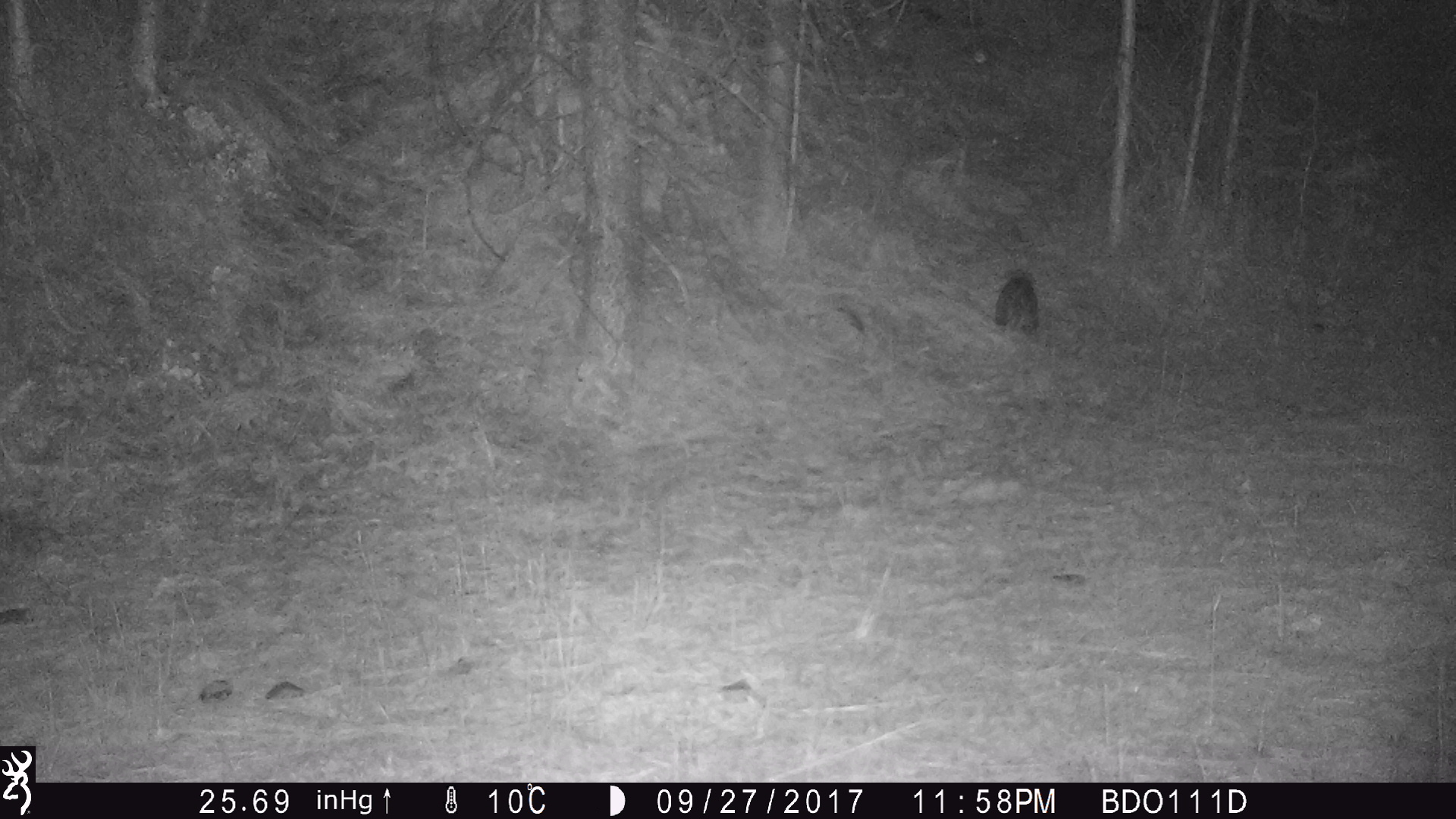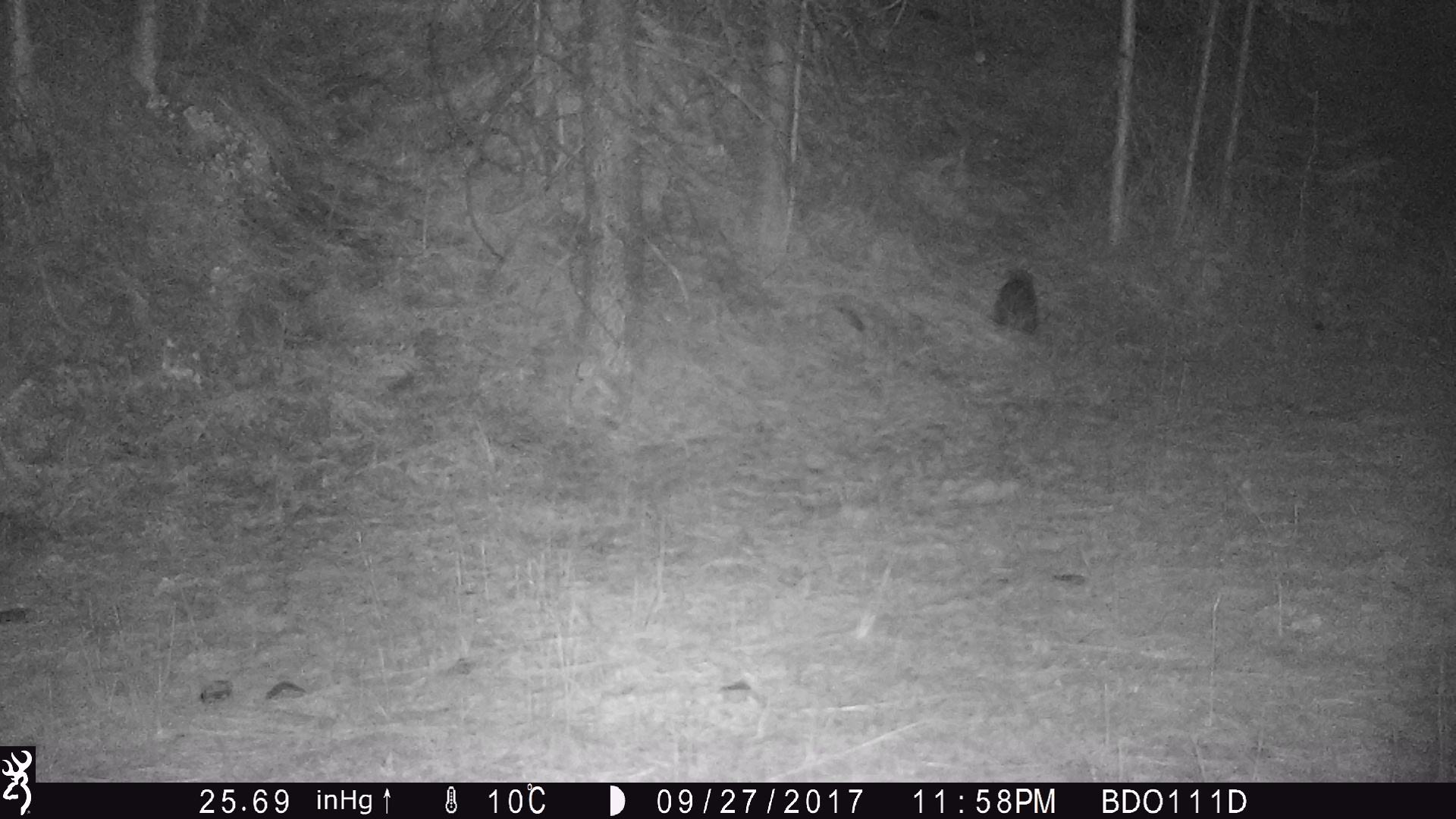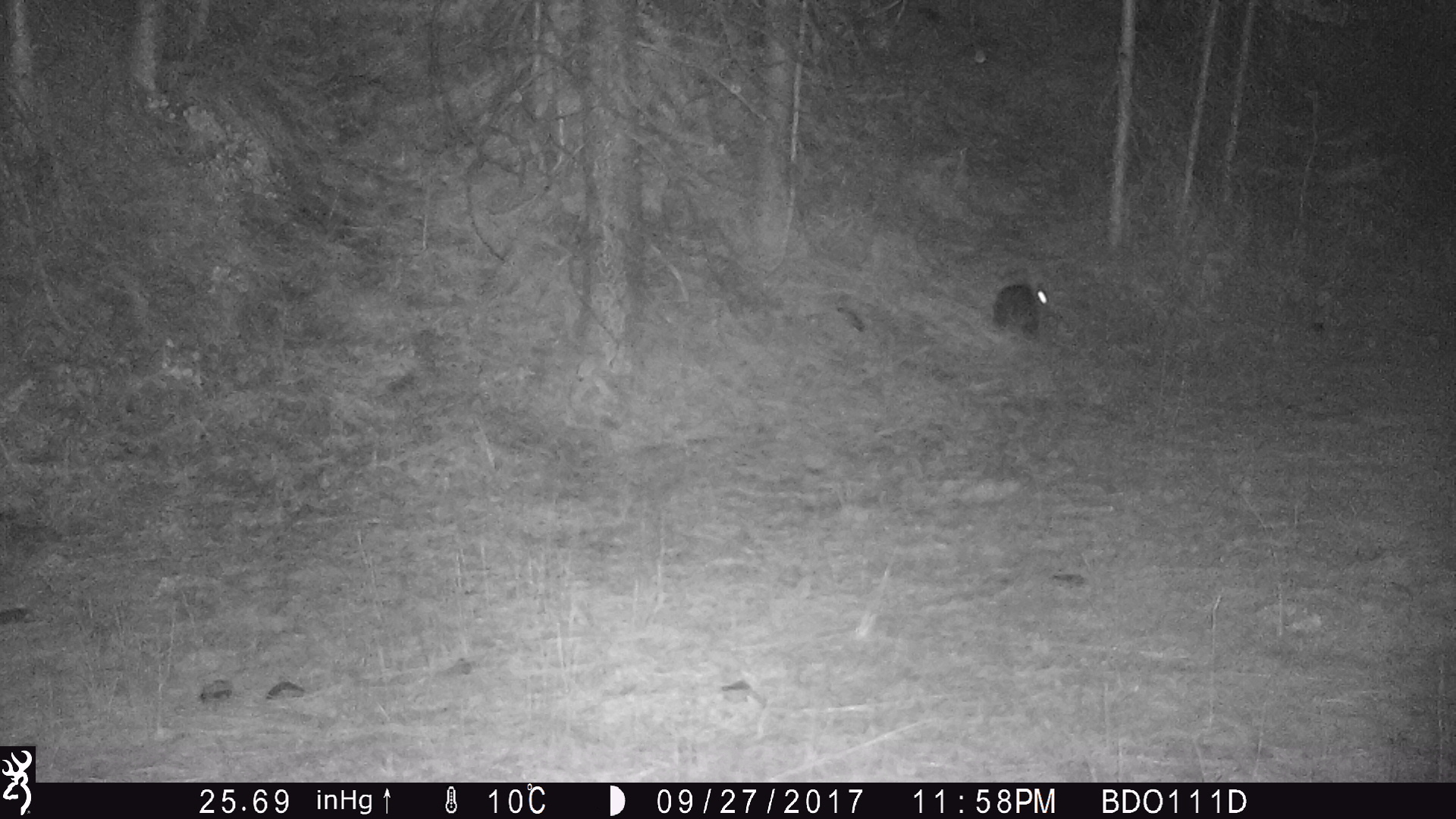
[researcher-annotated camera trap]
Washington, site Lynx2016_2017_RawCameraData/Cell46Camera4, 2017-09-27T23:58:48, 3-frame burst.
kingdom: Animalia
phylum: Chordata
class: Mammalia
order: Lagomorpha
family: Leporidae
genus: Lepus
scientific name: Lepus americanus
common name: snowshoe hare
Lepus americanus (snowshoe hare). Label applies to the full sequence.